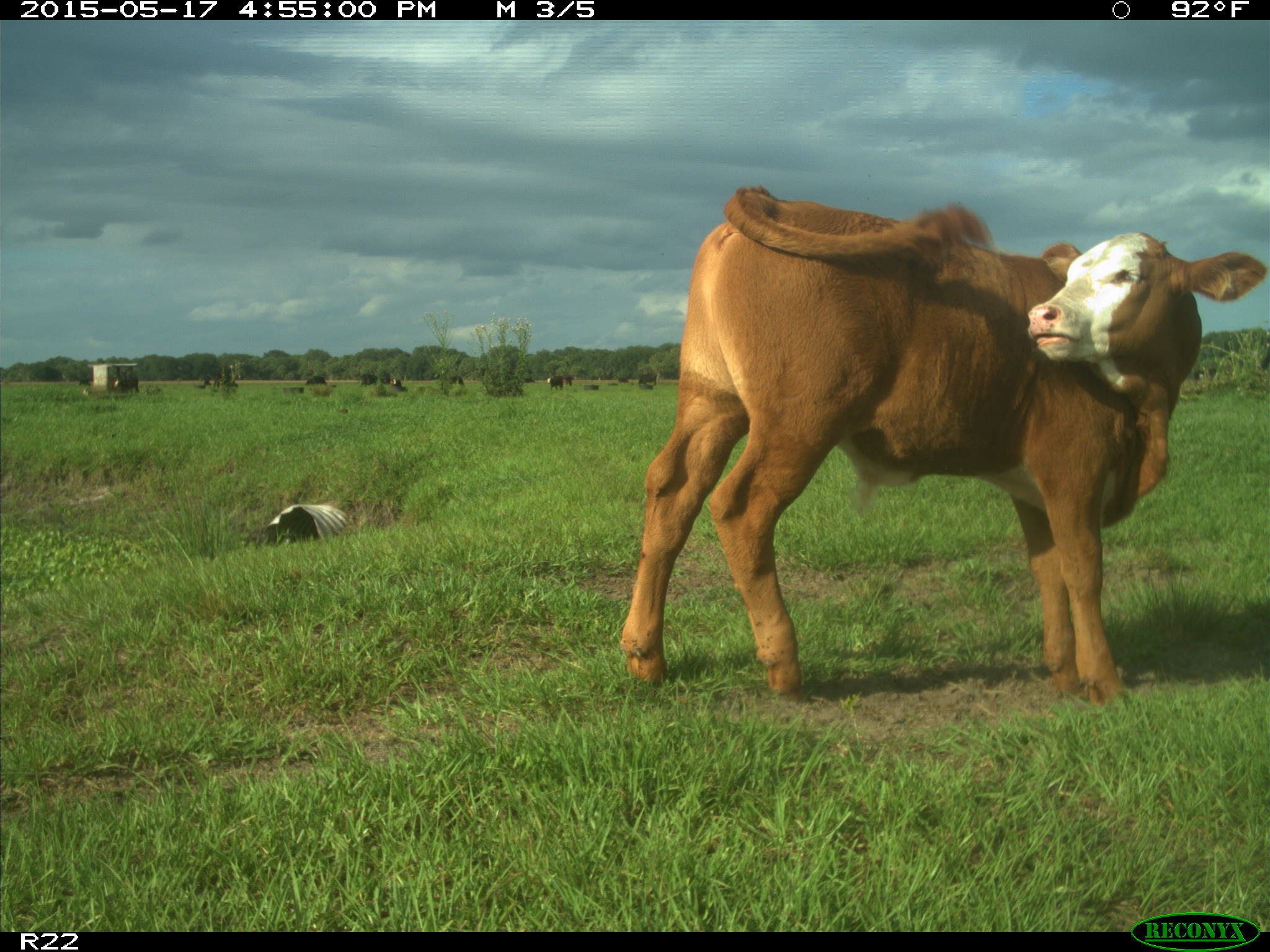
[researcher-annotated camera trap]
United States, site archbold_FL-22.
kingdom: Animalia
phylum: Chordata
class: Mammalia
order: Artiodactyla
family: Bovidae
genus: Bos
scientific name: Bos taurus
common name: domestic cow